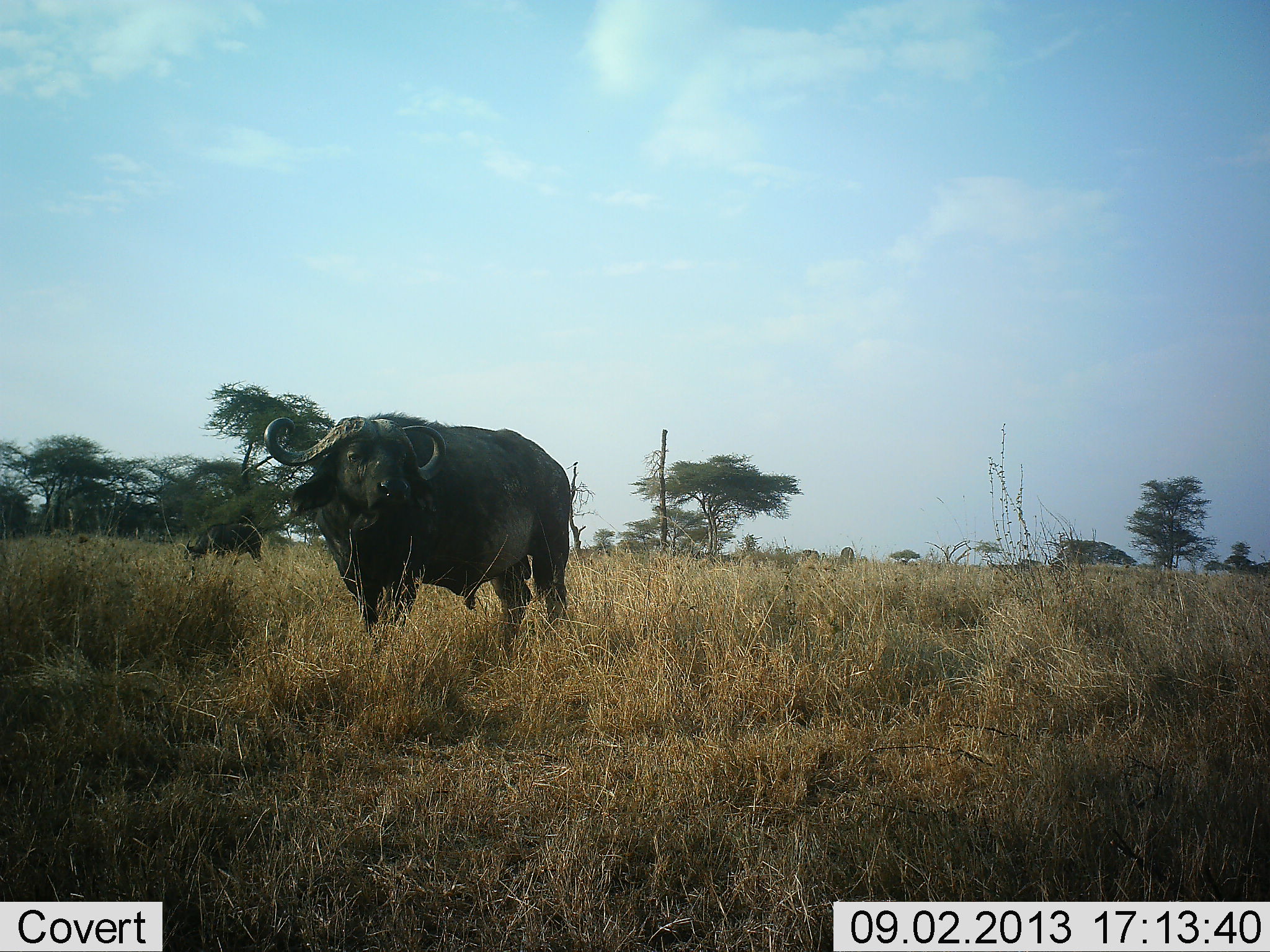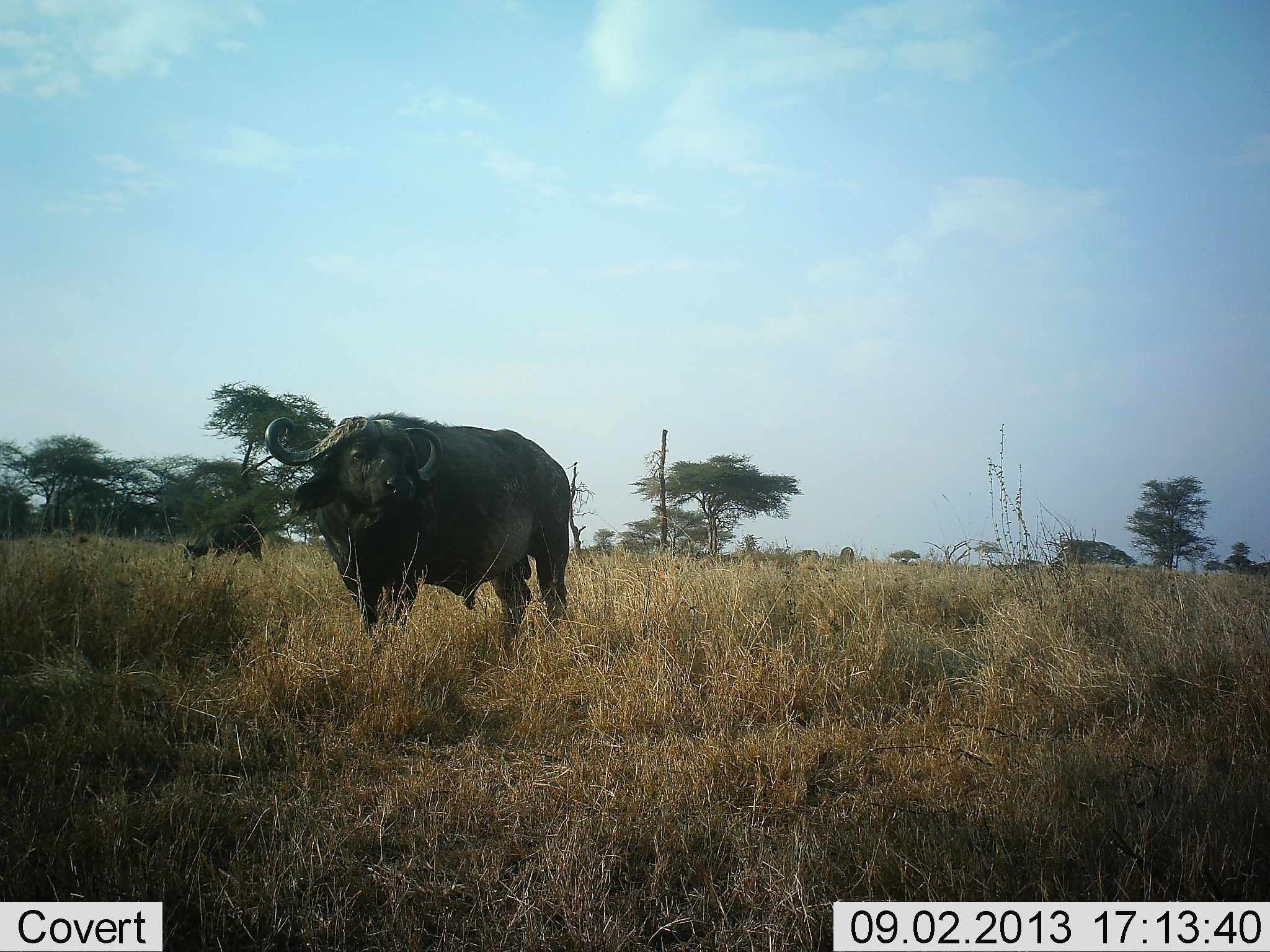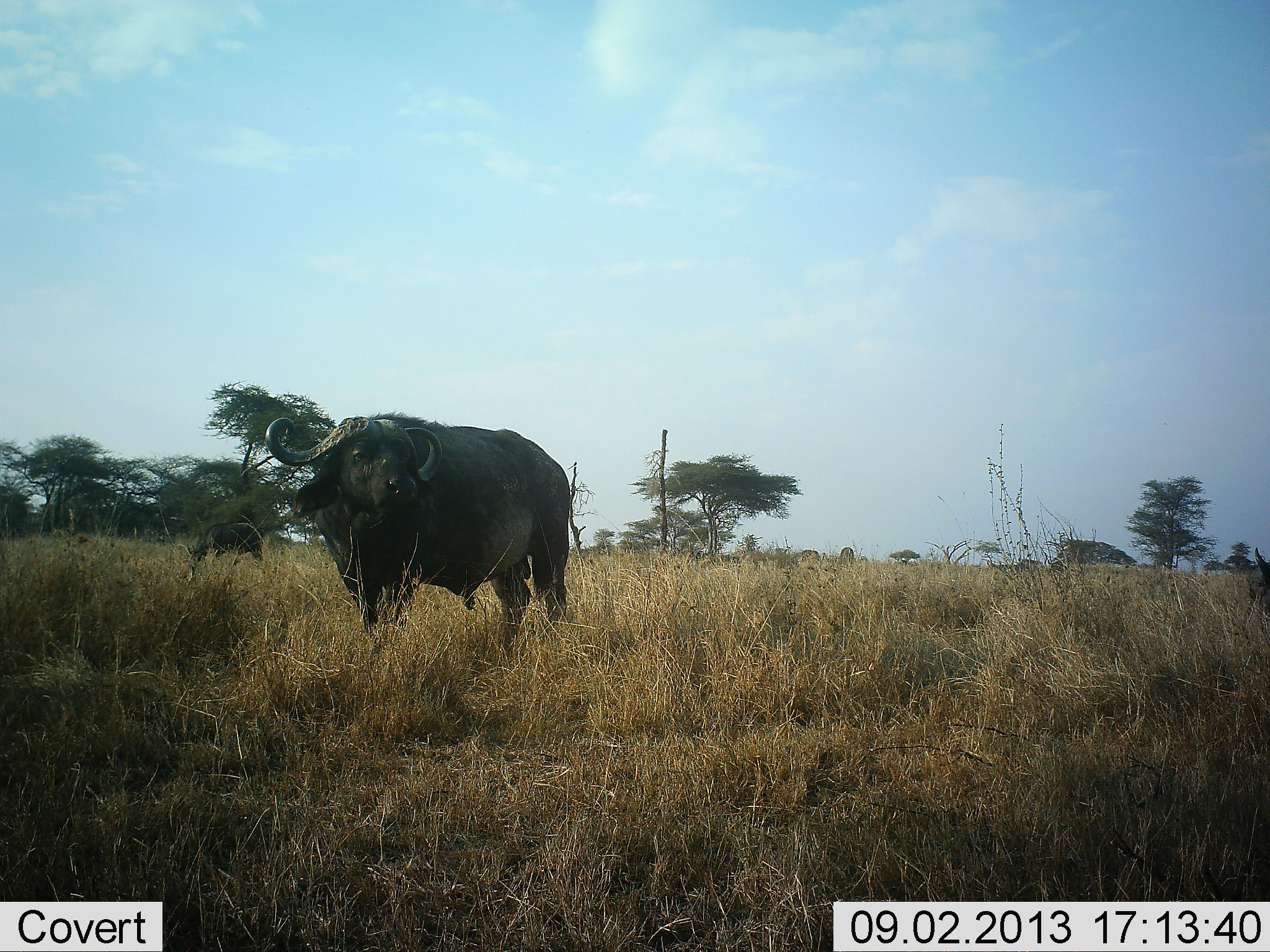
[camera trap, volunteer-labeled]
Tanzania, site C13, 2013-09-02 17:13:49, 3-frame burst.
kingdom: Animalia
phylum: Chordata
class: Mammalia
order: Artiodactyla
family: Bovidae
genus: Syncerus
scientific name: Syncerus caffer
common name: cape buffalo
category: buffalo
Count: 2.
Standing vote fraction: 97%.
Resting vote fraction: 0%.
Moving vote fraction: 10%.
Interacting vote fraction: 0%.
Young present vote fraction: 7%.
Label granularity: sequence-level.